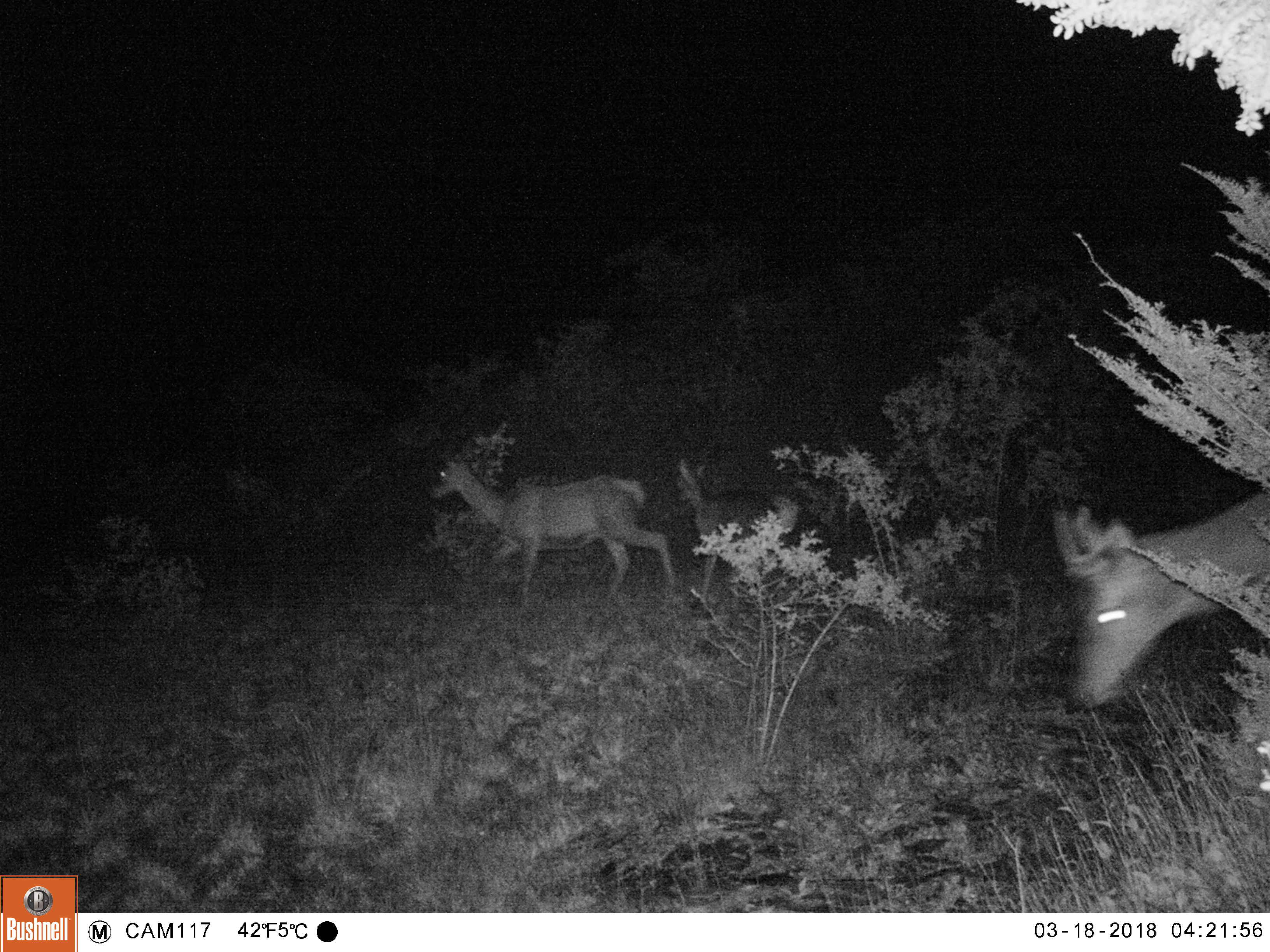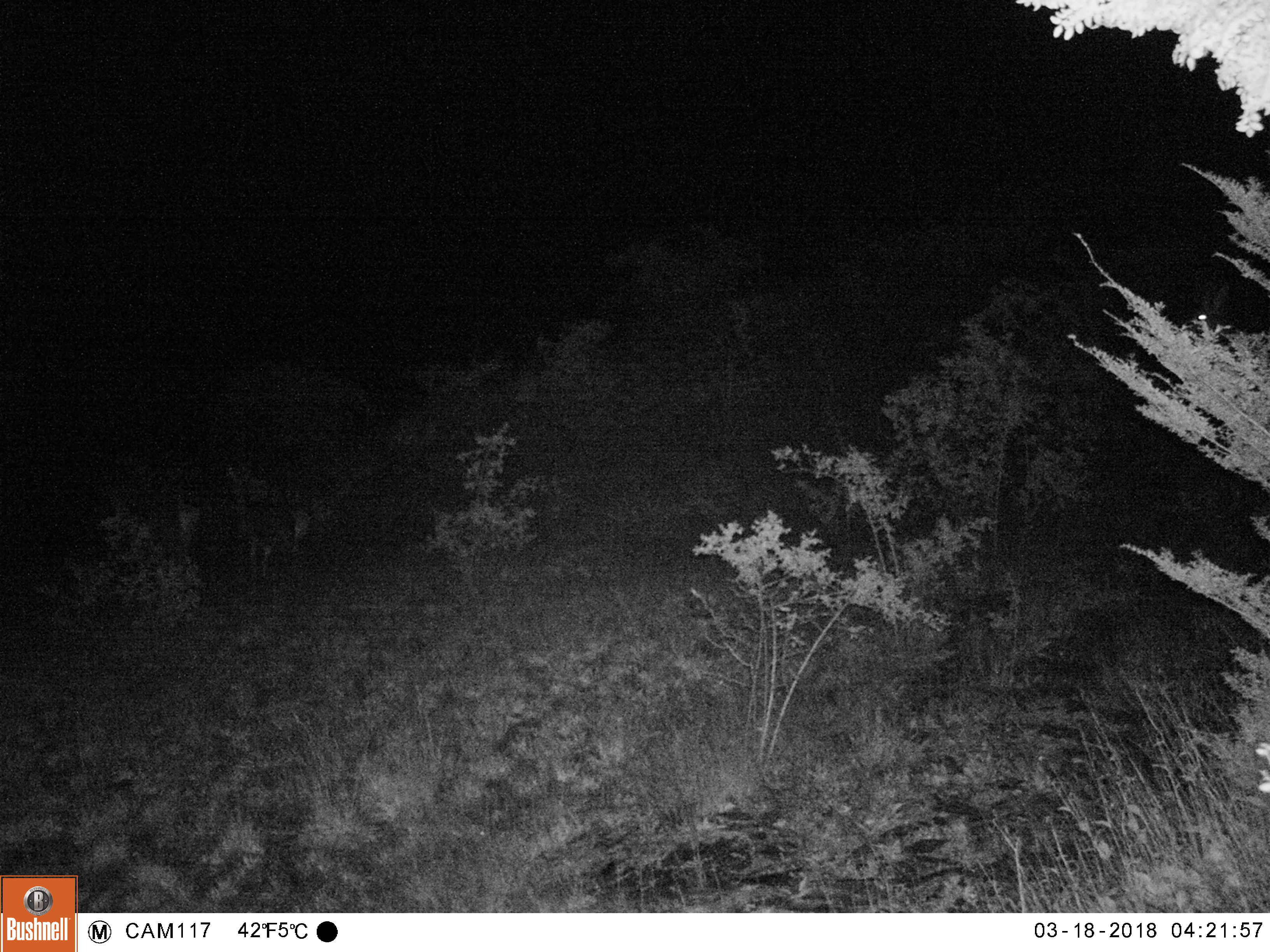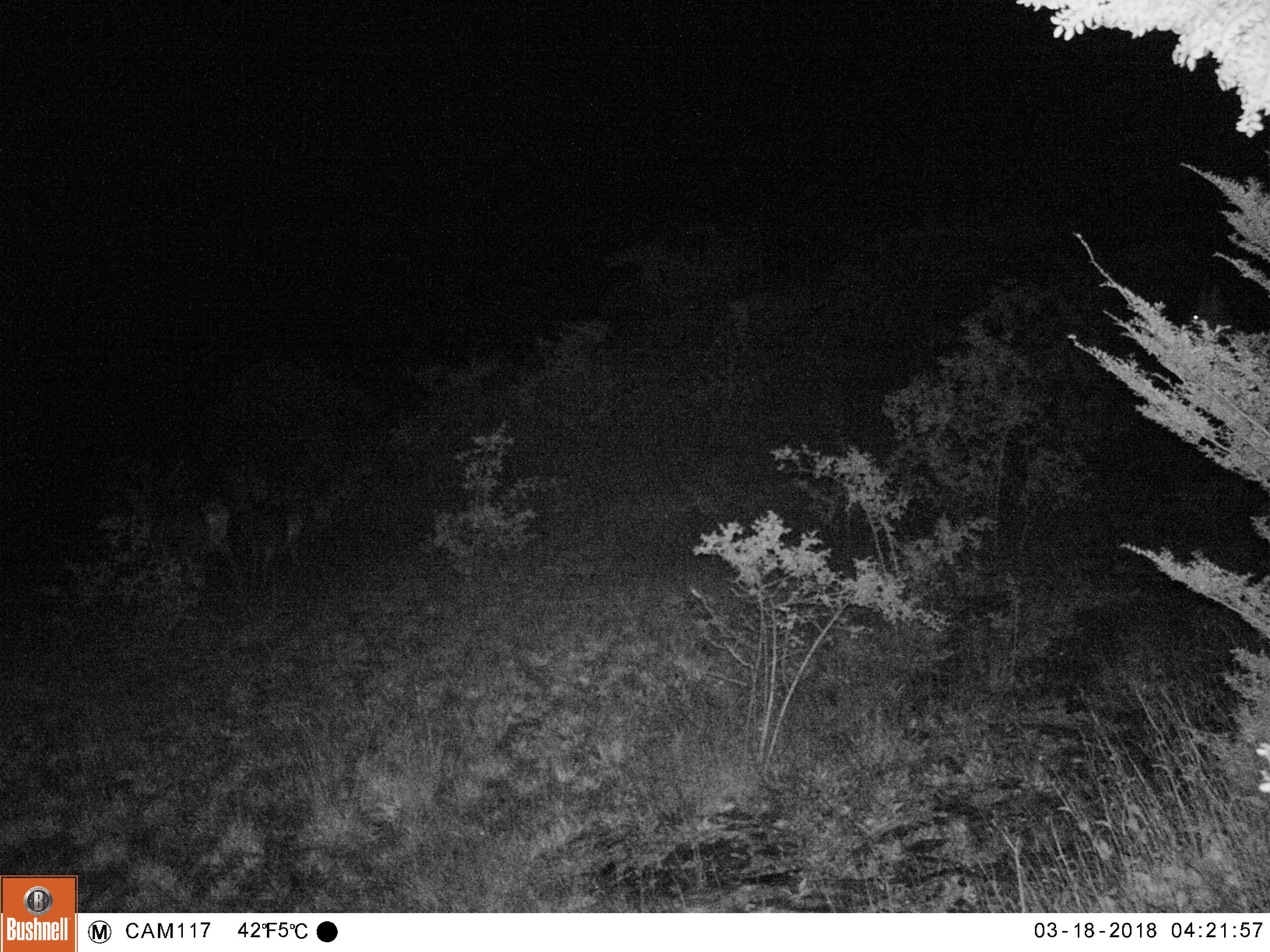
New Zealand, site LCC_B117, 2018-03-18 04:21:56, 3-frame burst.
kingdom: Animalia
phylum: Chordata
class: Mammalia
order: Artiodactyla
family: Cervidae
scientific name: Cervidae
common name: deer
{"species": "deer (Cervidae)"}